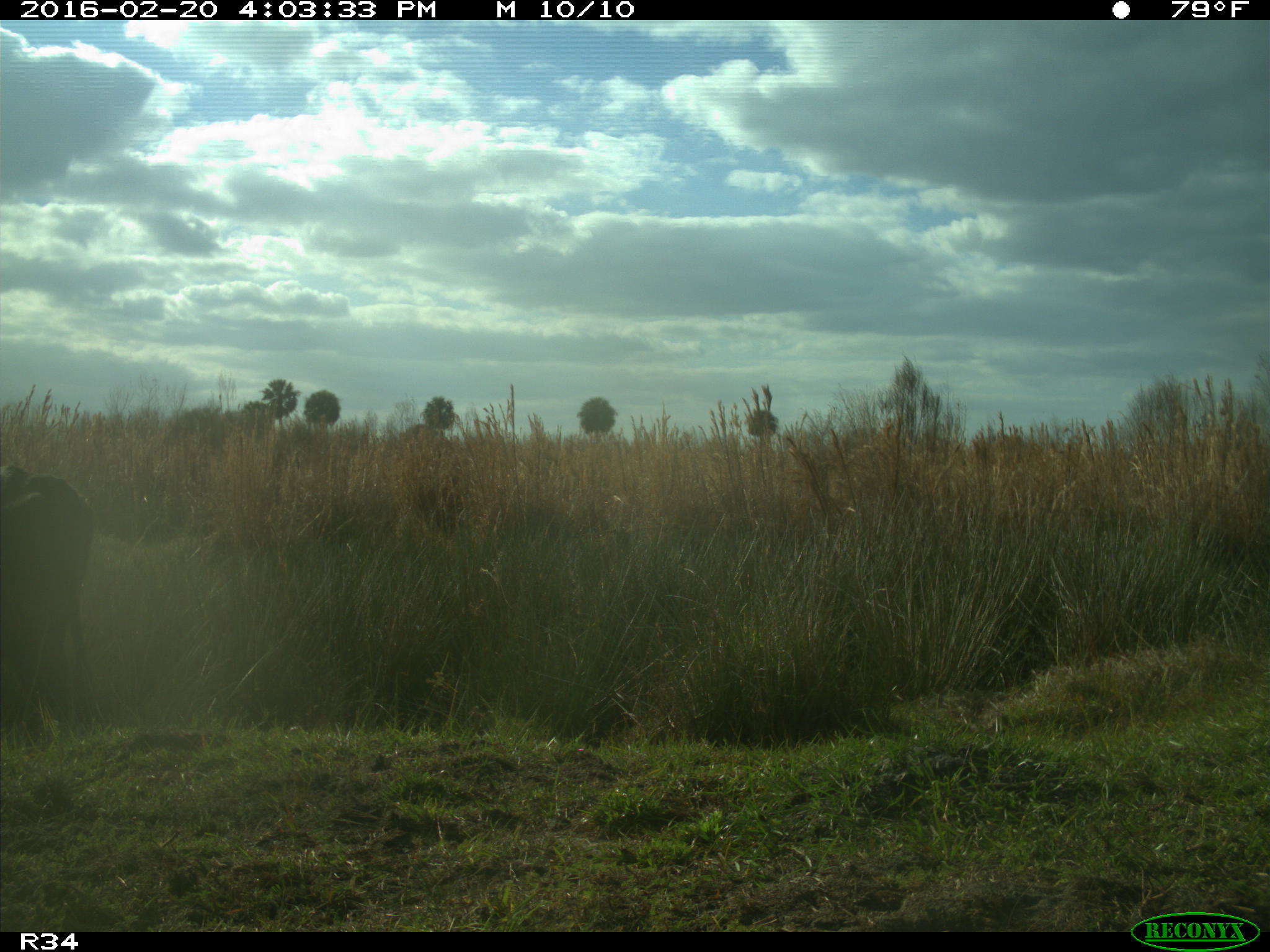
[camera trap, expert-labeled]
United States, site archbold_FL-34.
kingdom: Animalia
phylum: Chordata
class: Mammalia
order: Artiodactyla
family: Bovidae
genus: Bos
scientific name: Bos taurus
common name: domestic cow